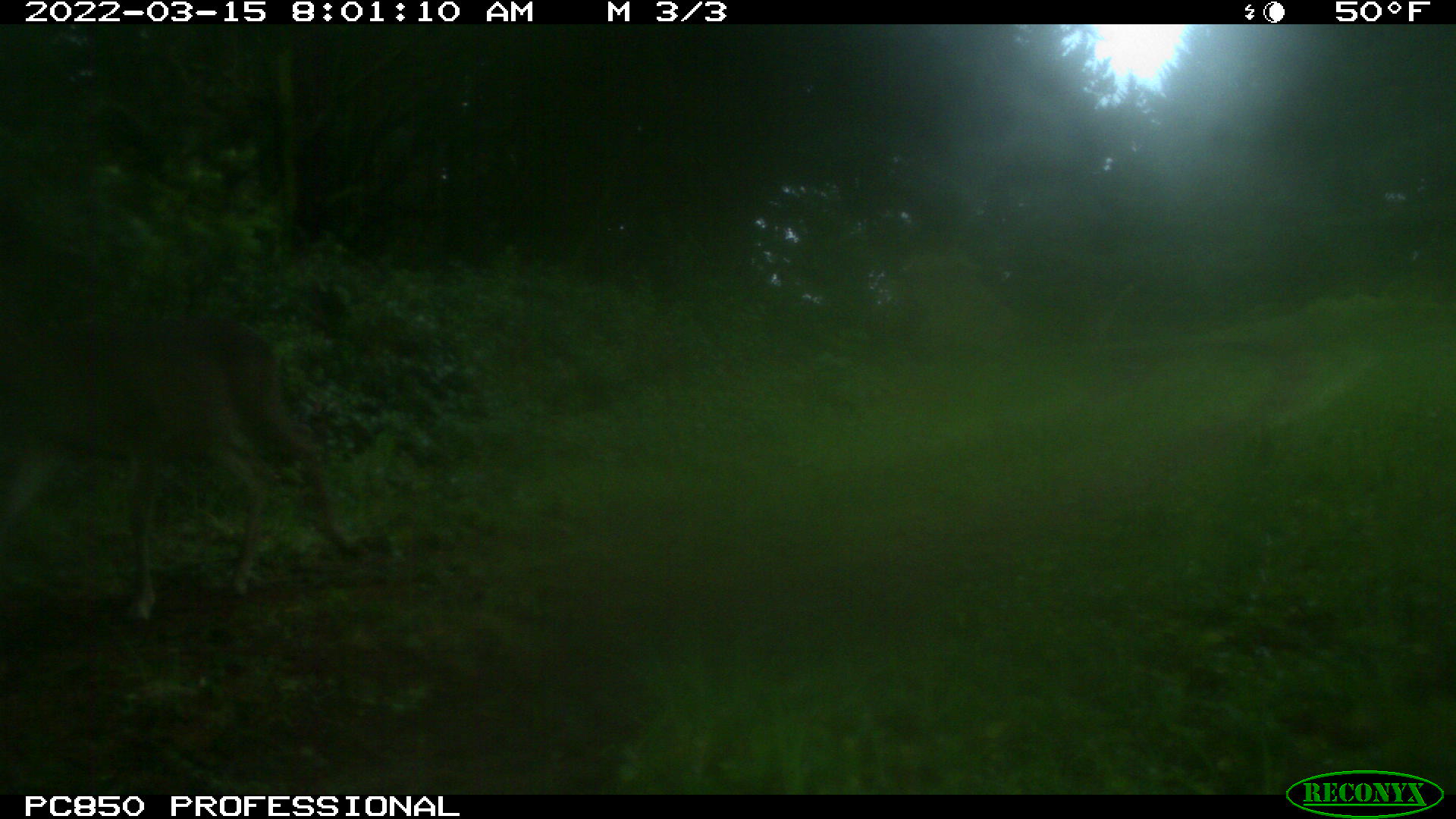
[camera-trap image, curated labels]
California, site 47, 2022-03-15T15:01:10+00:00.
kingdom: Animalia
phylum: Chordata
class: Mammalia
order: Artiodactyla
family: Cervidae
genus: Odocoileus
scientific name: Odocoileus hemionus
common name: mule deer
Mule deer (Odocoileus hemionus).